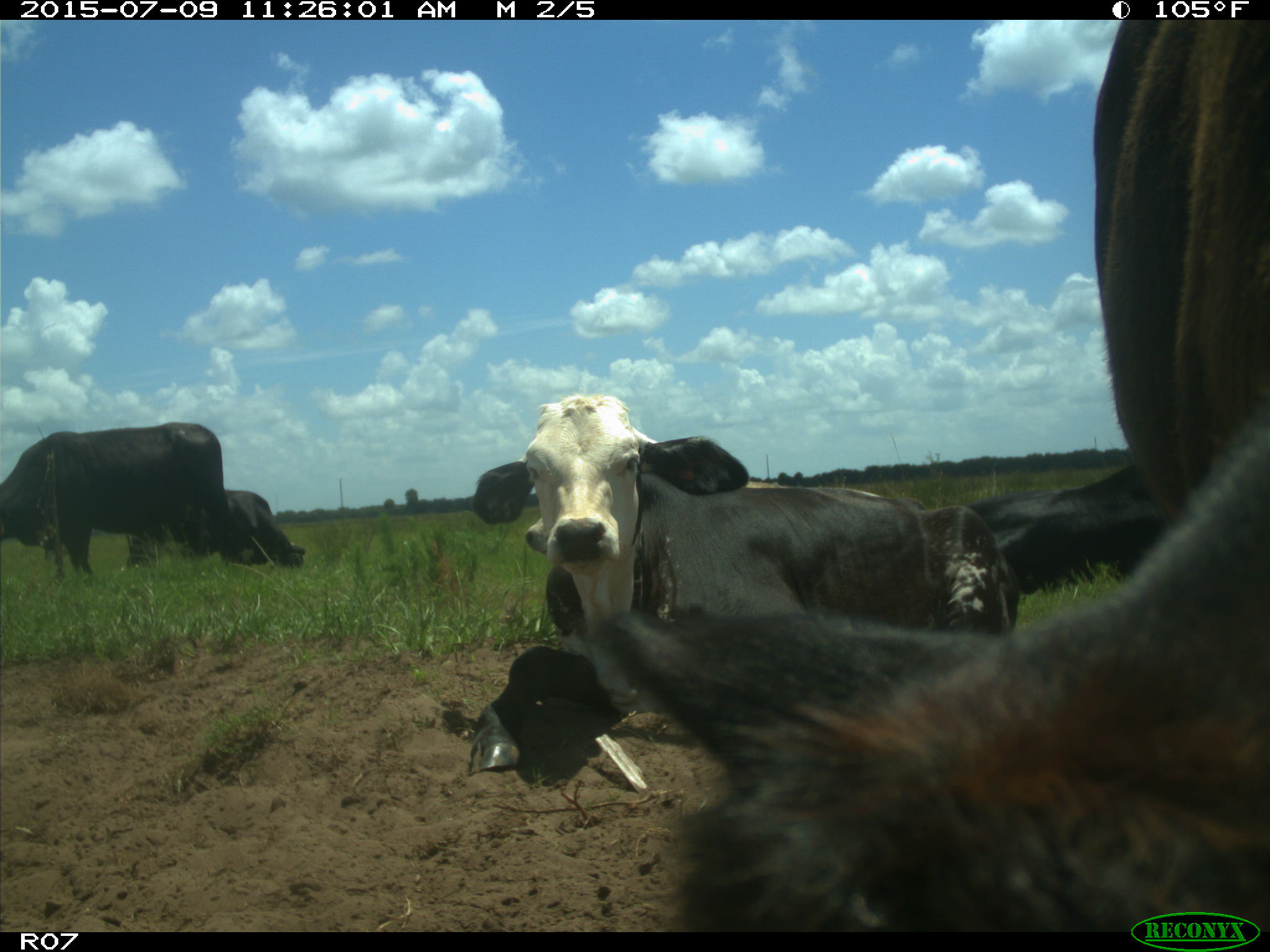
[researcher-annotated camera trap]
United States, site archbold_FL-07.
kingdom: Animalia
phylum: Chordata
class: Mammalia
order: Artiodactyla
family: Bovidae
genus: Bos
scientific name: Bos taurus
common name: domestic cow